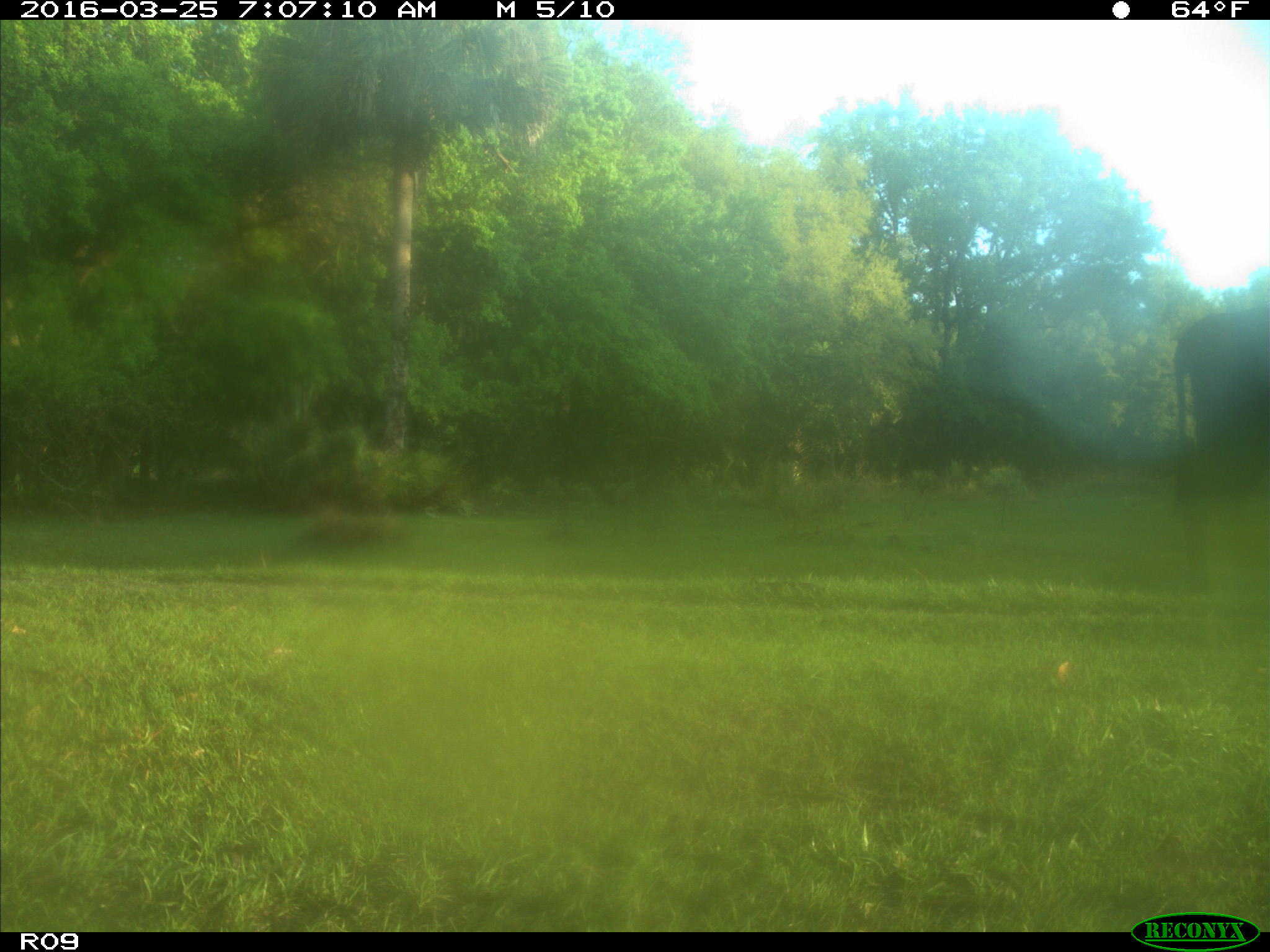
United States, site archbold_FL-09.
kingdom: Animalia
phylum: Chordata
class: Mammalia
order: Artiodactyla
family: Bovidae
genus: Bos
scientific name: Bos taurus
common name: domestic cow